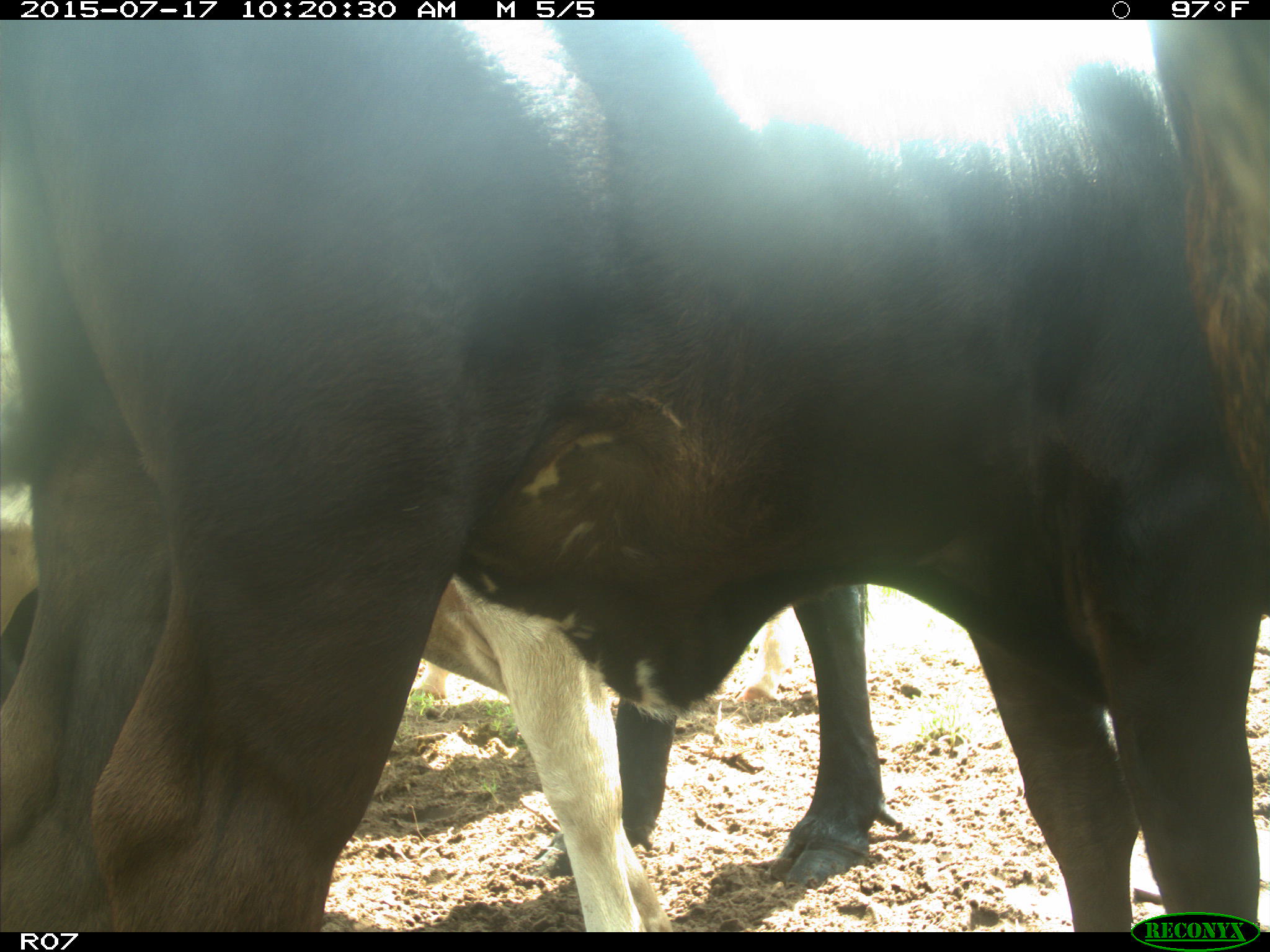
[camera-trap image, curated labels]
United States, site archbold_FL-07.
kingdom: Animalia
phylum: Chordata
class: Mammalia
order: Artiodactyla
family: Bovidae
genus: Bos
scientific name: Bos taurus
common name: domestic cow